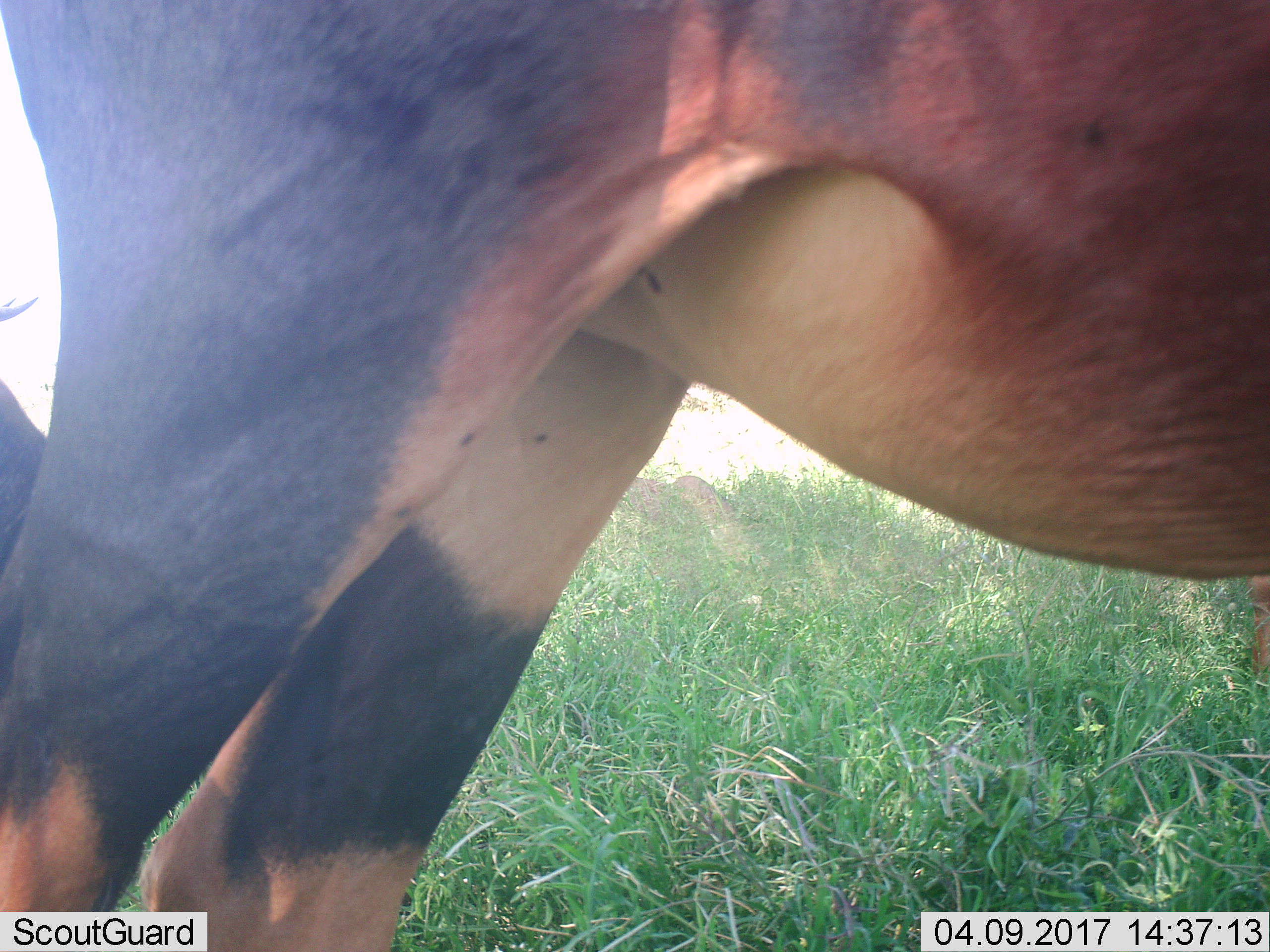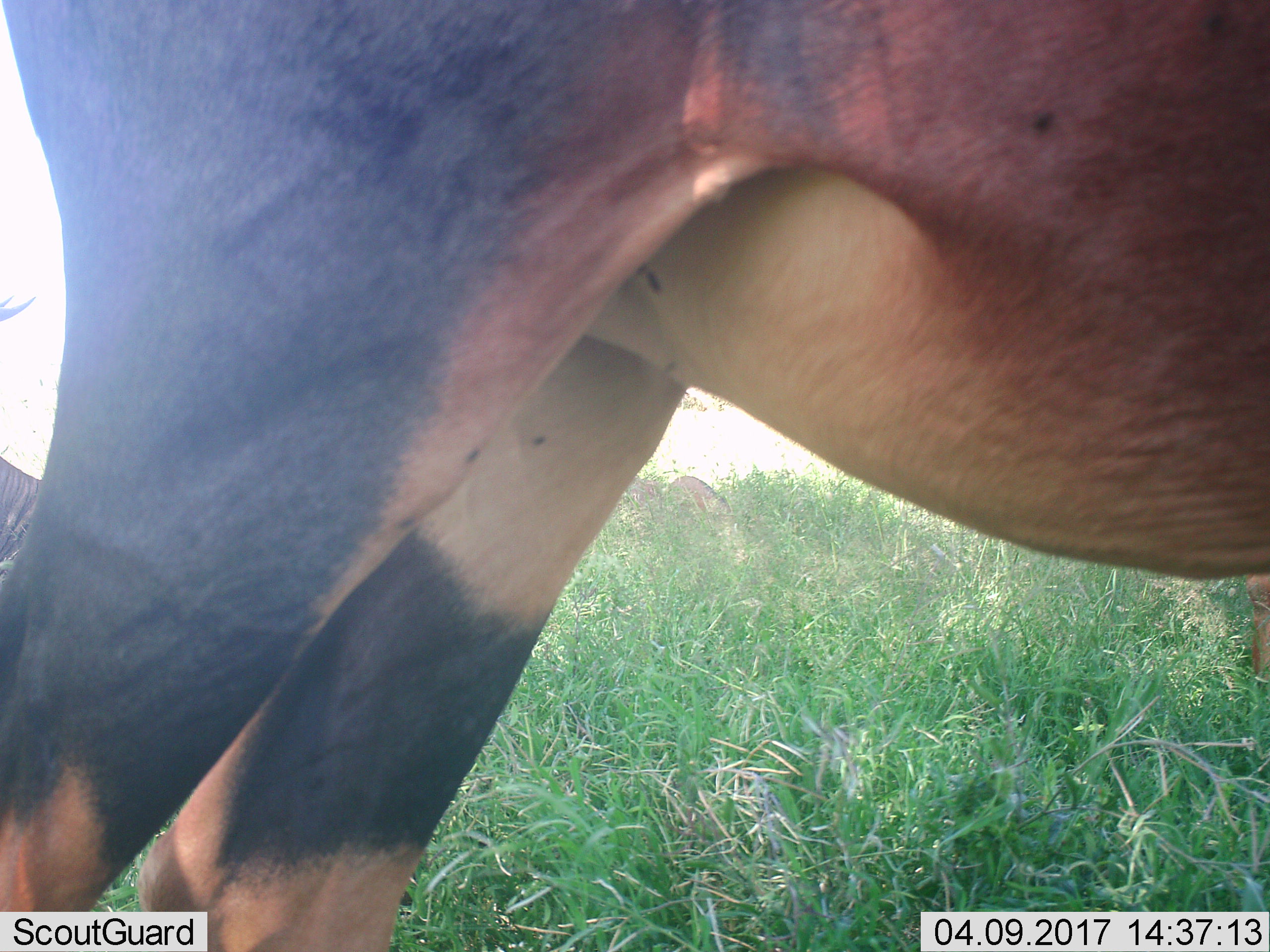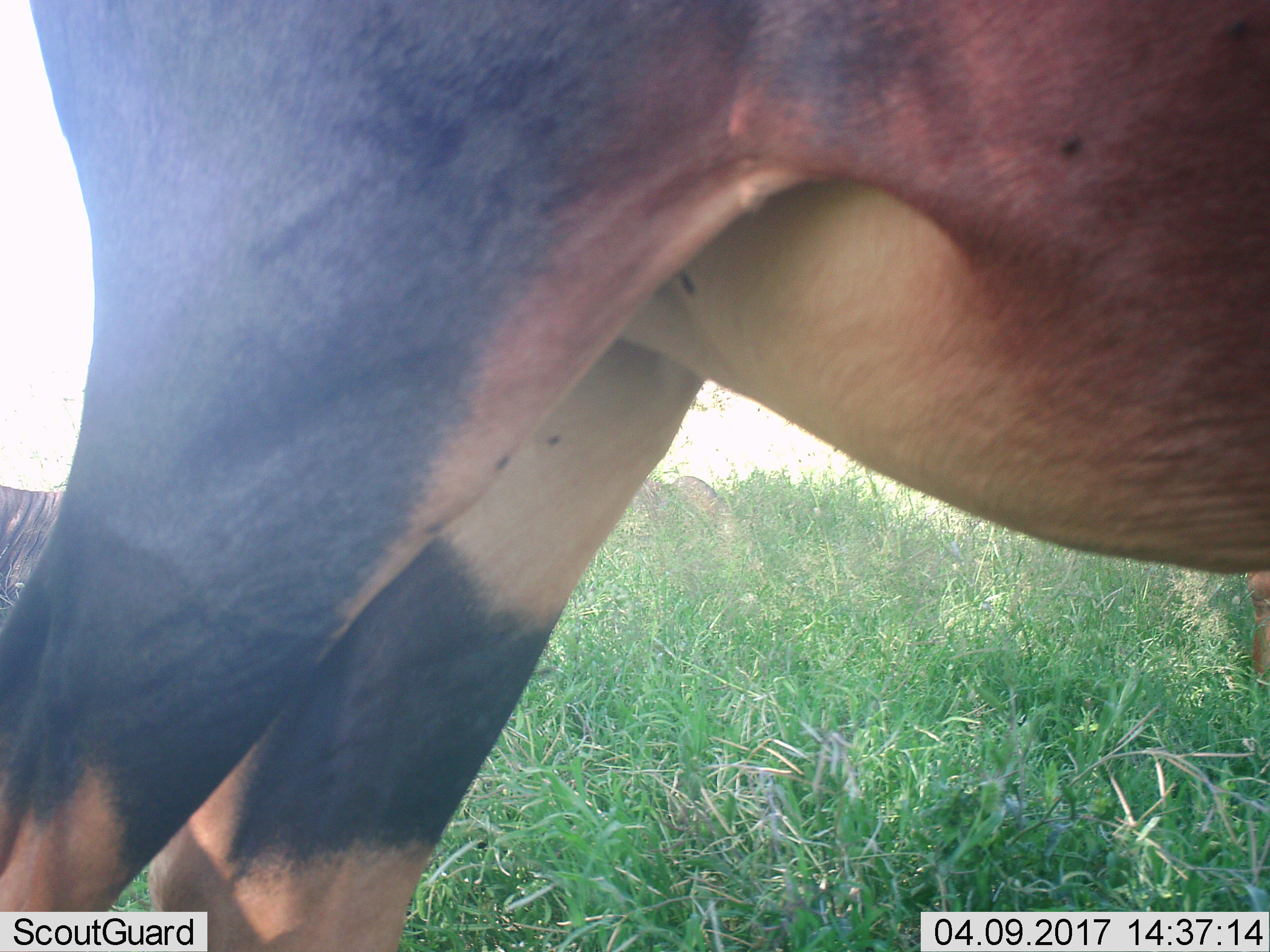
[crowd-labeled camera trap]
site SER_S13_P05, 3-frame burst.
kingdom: Animalia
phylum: Chordata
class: Mammalia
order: Artiodactyla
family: Bovidae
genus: Damaliscus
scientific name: Damaliscus lunatus jimela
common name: topi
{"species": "topi (Damaliscus lunatus jimela)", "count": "2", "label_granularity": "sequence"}